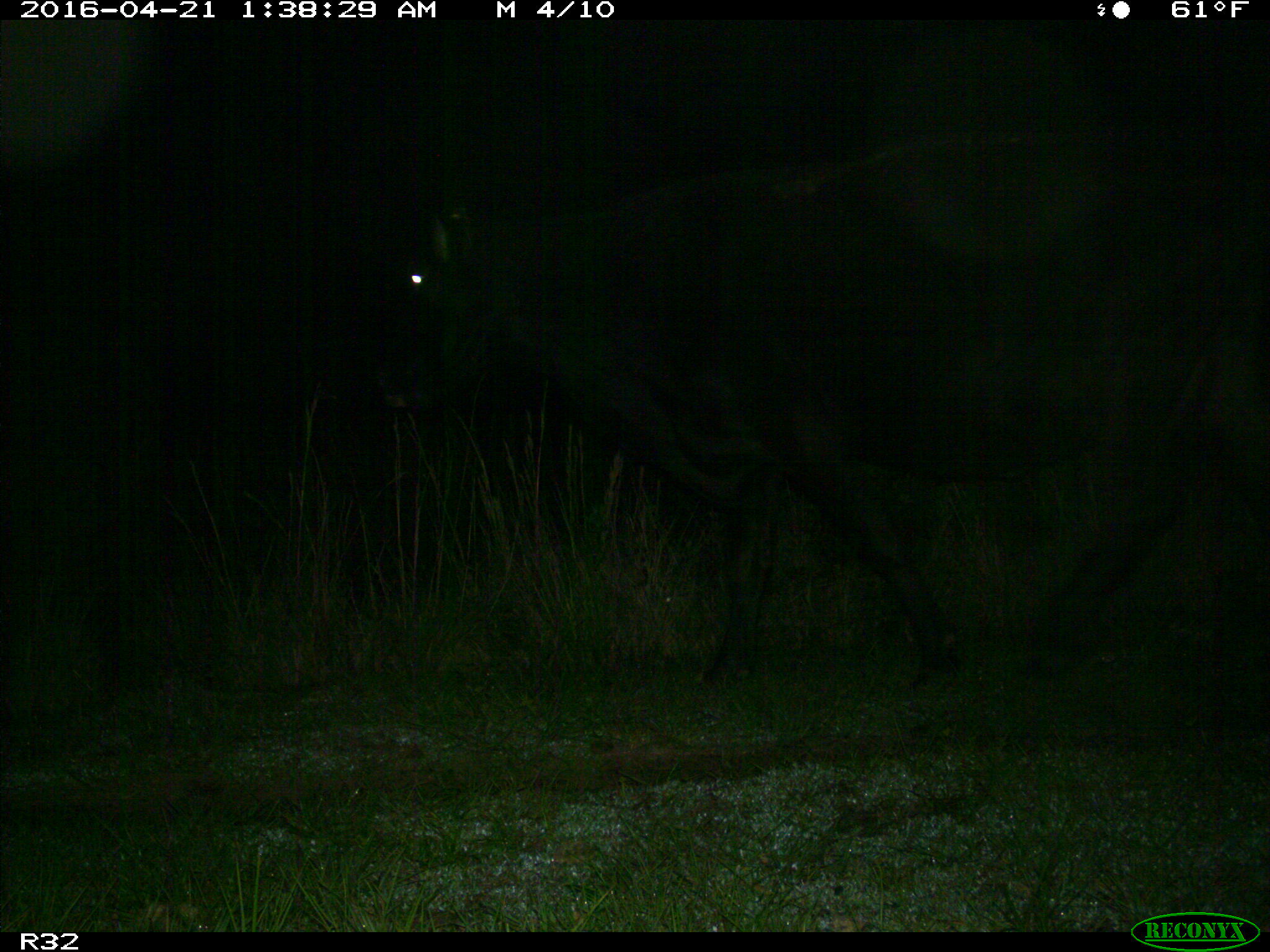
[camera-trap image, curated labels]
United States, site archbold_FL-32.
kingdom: Animalia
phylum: Chordata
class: Mammalia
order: Artiodactyla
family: Bovidae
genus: Bos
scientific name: Bos taurus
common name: domestic cow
Bos taurus (domestic cow).